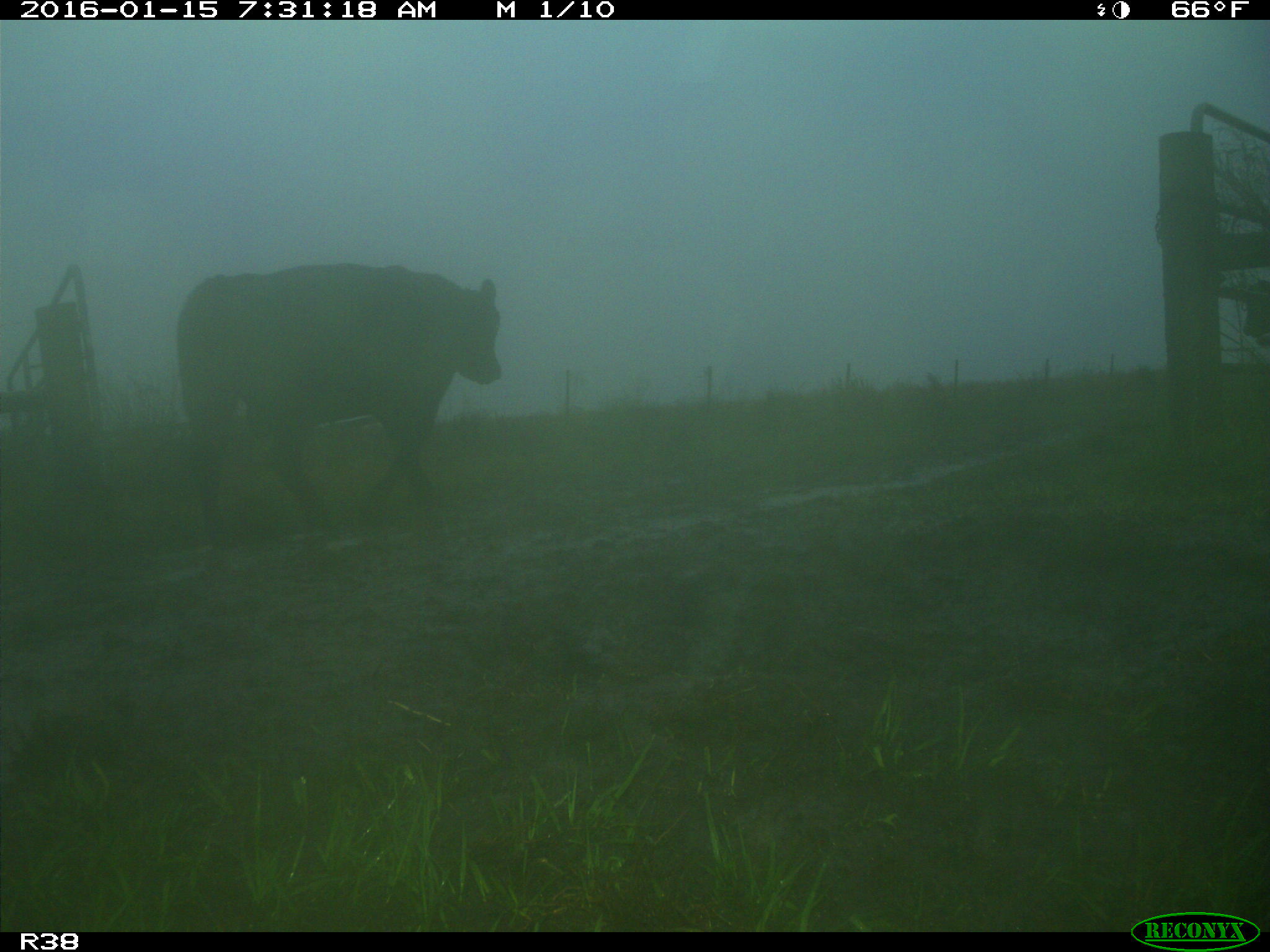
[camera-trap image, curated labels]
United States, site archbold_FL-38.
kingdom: Animalia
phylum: Chordata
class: Mammalia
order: Artiodactyla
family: Bovidae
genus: Bos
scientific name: Bos taurus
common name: domestic cow